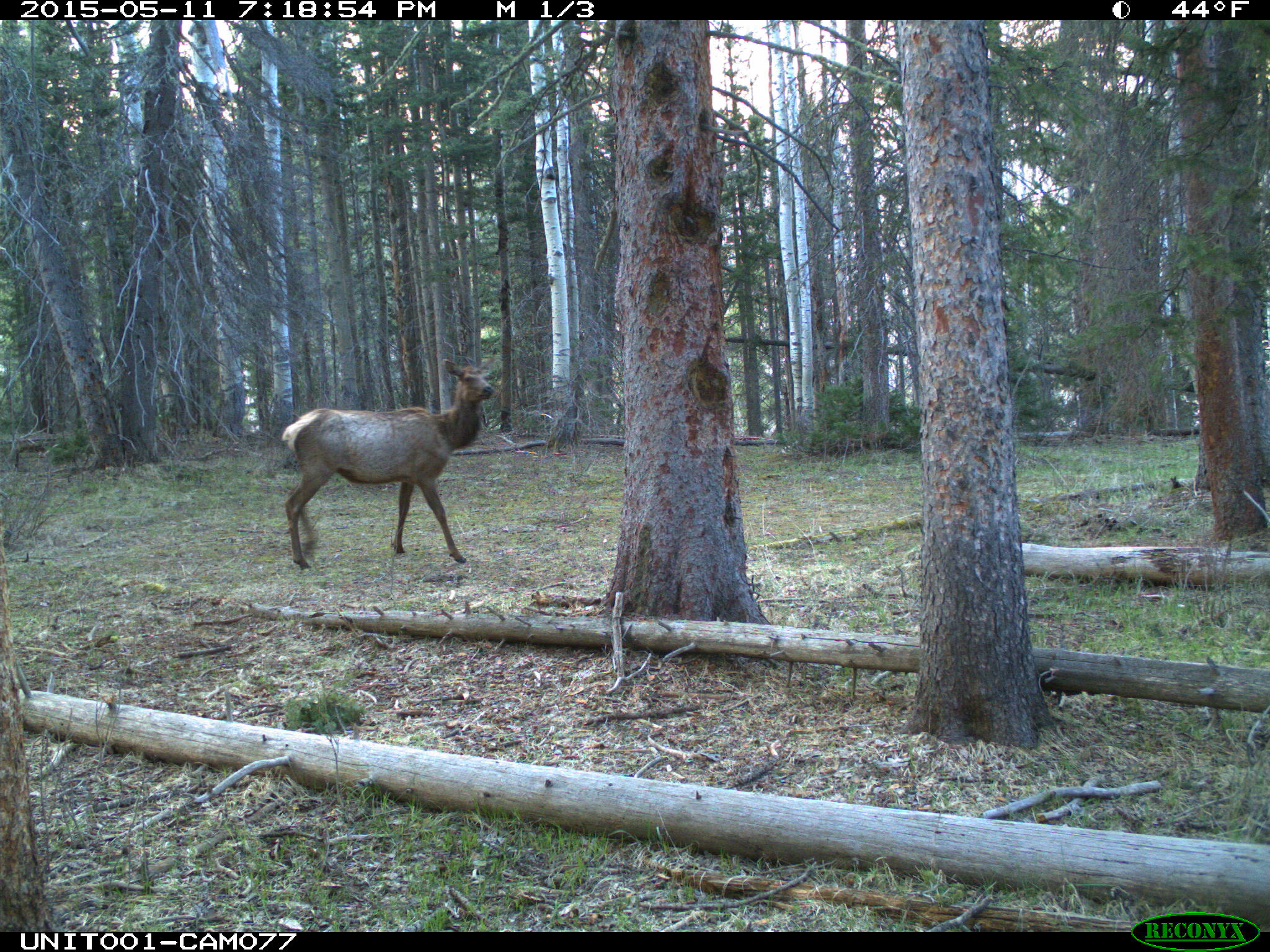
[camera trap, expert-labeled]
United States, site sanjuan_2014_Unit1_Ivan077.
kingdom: Animalia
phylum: Chordata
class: Mammalia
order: Artiodactyla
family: Cervidae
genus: Cervus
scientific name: Cervus elaphus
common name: red deer